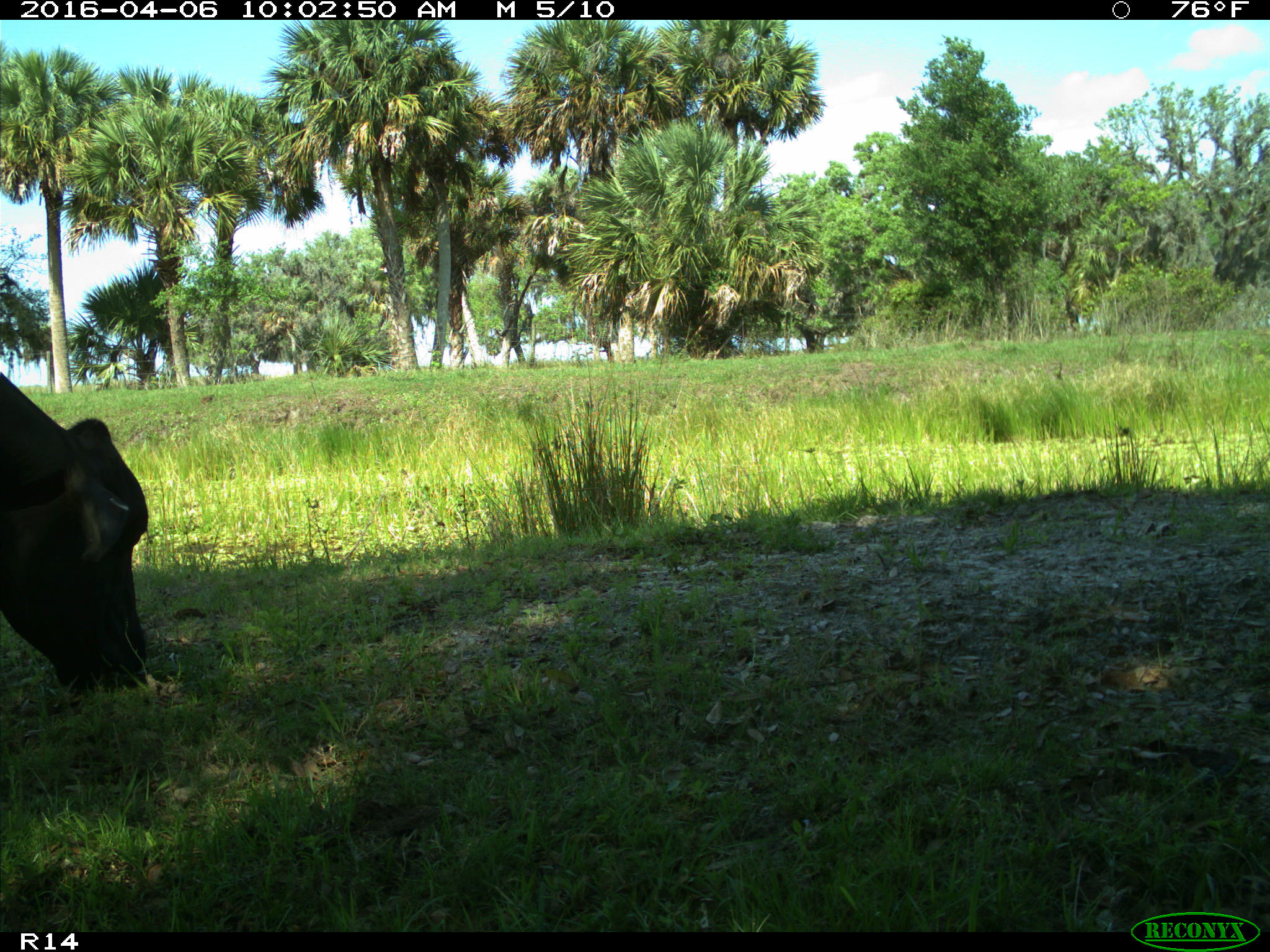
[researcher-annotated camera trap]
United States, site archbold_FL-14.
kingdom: Animalia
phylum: Chordata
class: Mammalia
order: Artiodactyla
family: Bovidae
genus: Bos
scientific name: Bos taurus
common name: domestic cow